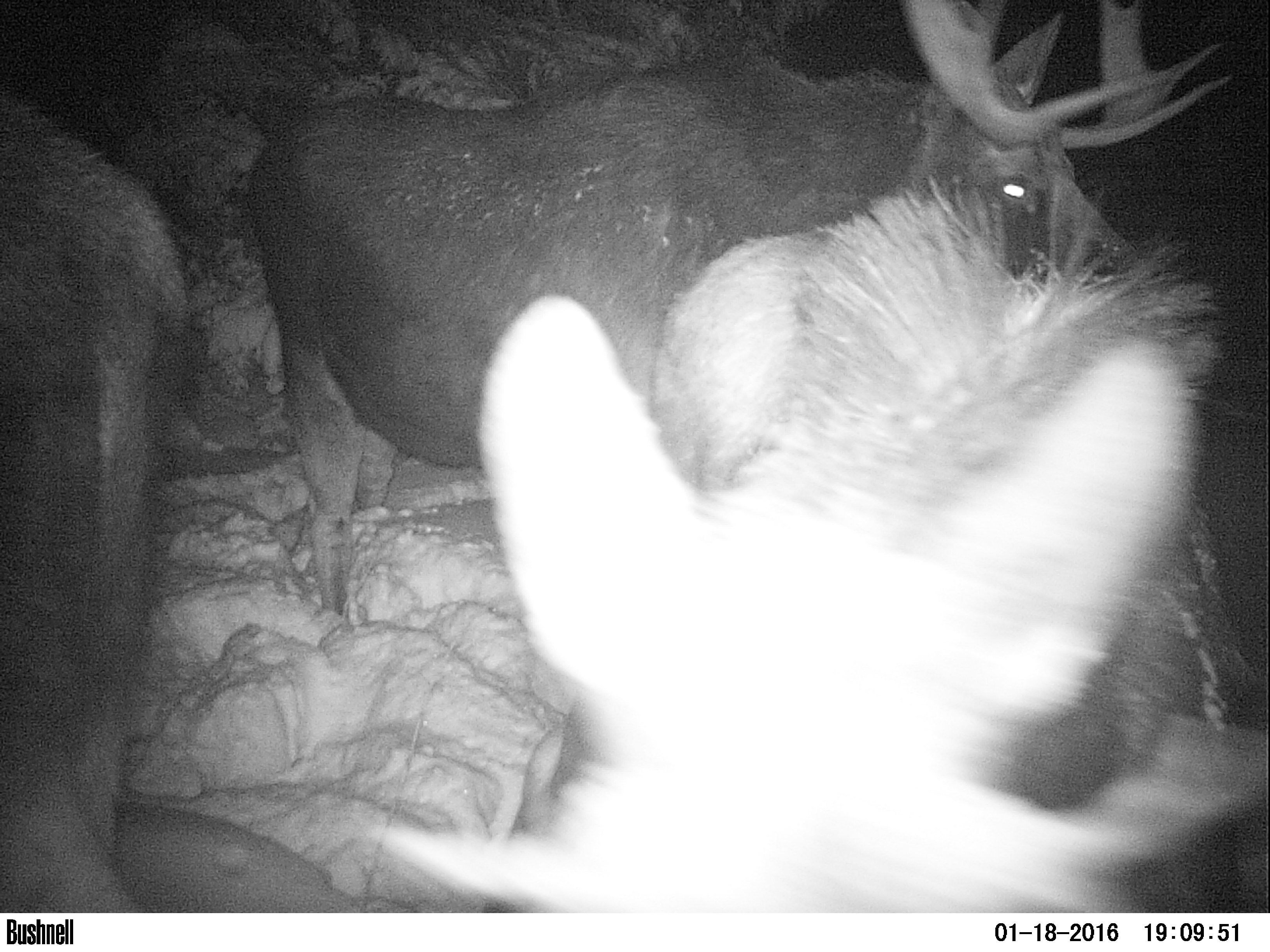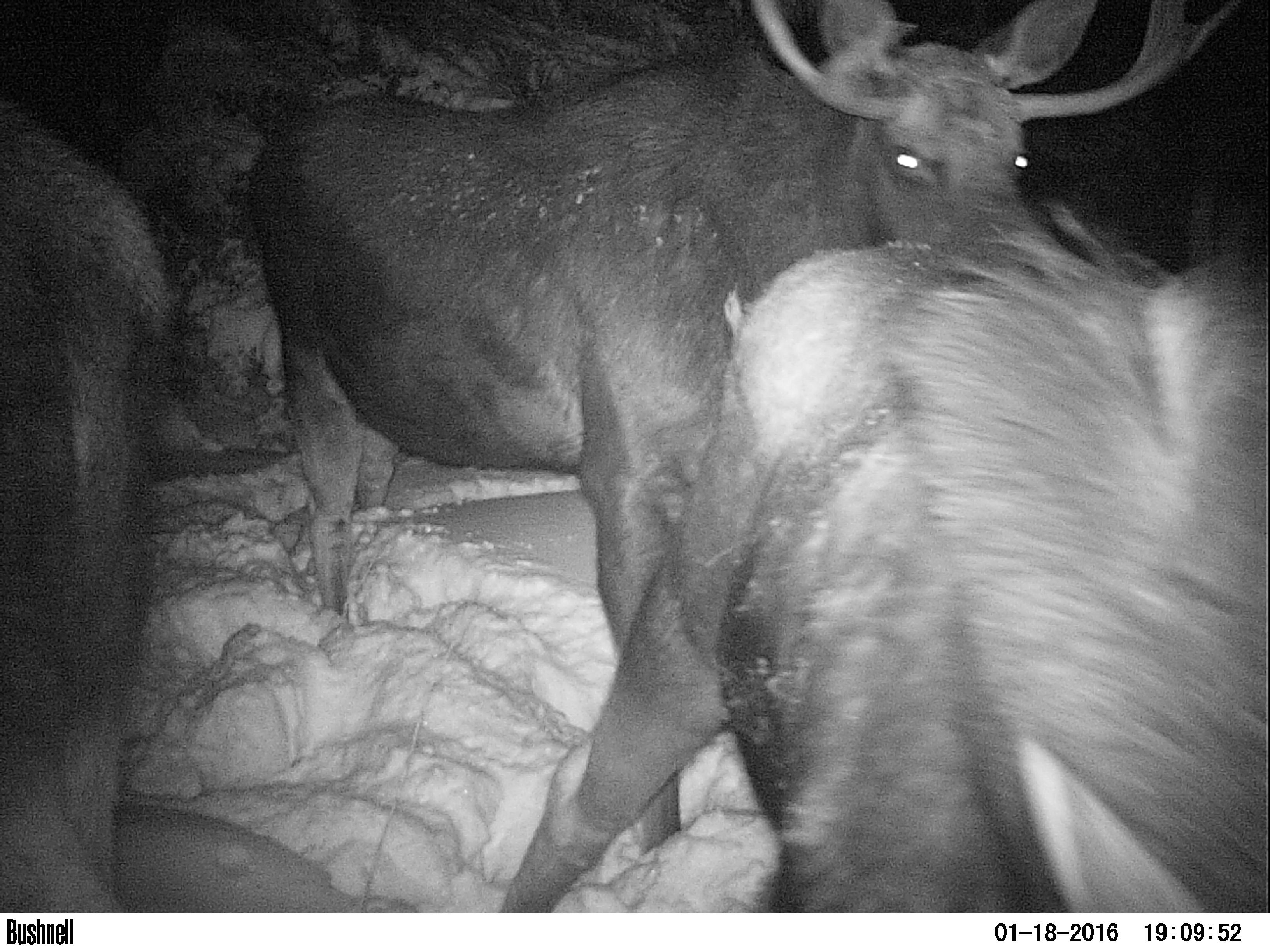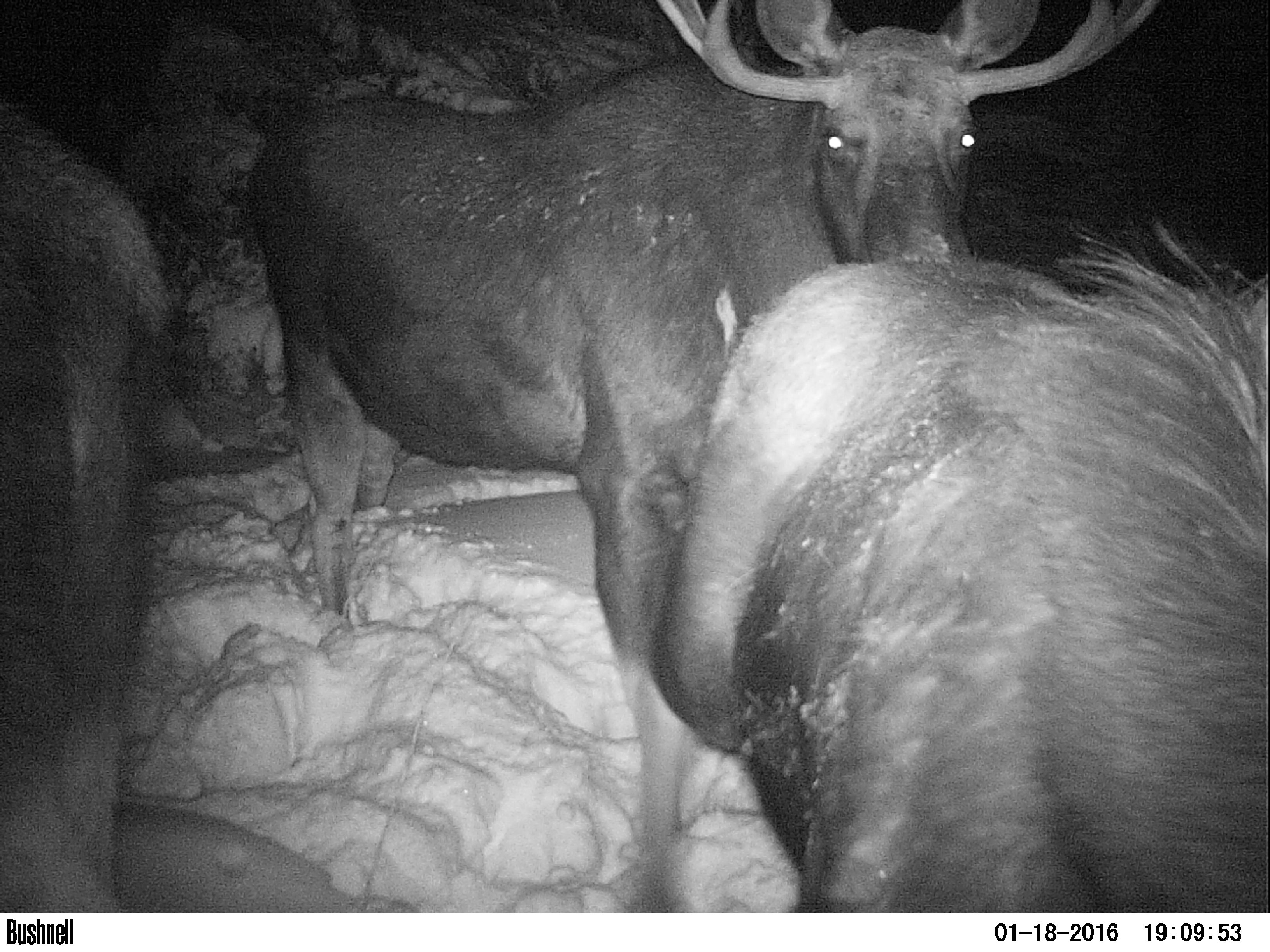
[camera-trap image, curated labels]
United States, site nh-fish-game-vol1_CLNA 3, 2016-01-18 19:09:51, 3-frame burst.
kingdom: Animalia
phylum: Chordata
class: Mammalia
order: Artiodactyla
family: Cervidae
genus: Alces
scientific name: Alces alces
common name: moose